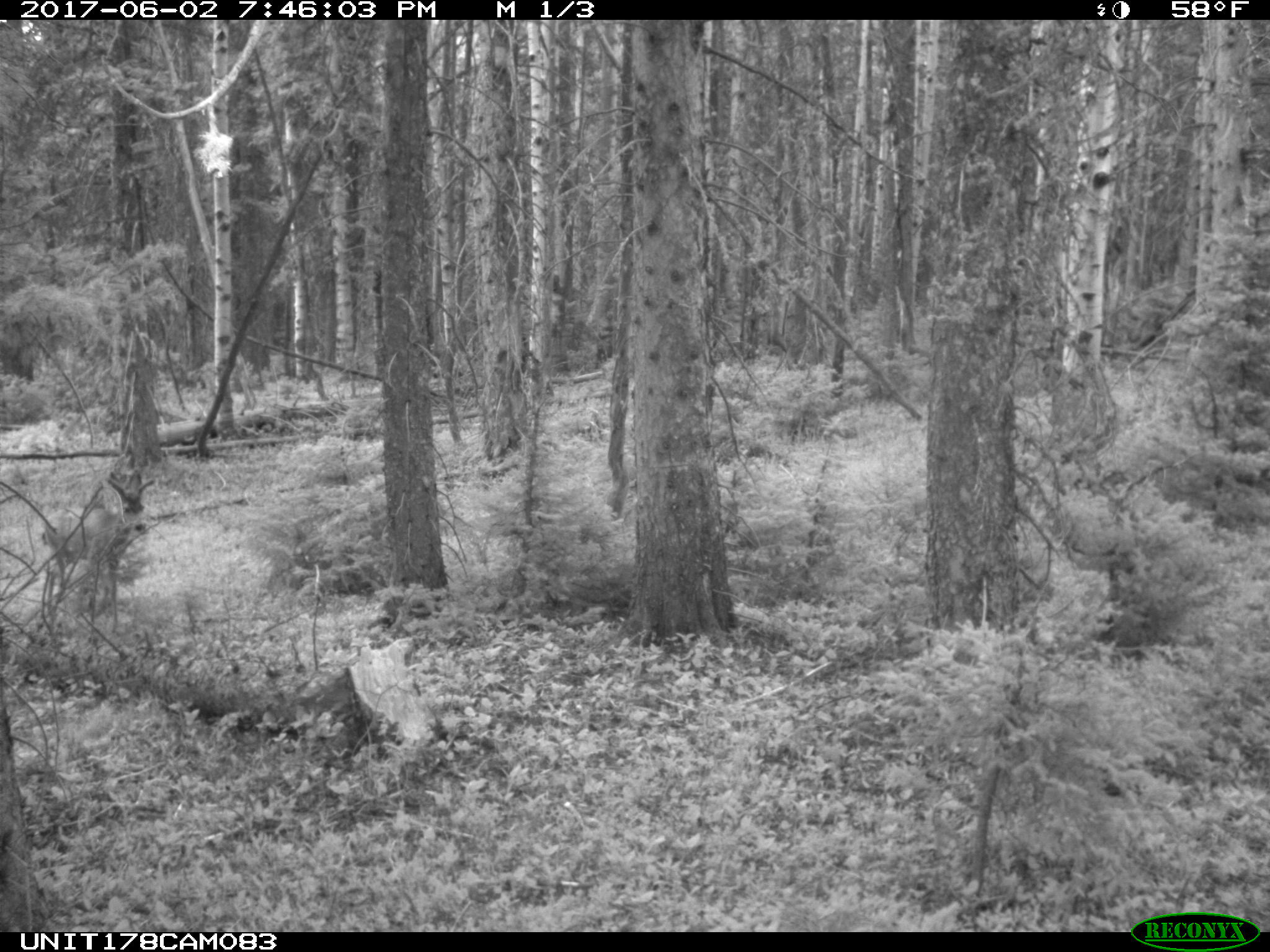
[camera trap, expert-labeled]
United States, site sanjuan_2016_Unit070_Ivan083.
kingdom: Animalia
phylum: Chordata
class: Mammalia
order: Artiodactyla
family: Cervidae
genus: Odocoileus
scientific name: Odocoileus hemionus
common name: mule deer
Odocoileus hemionus (mule deer).